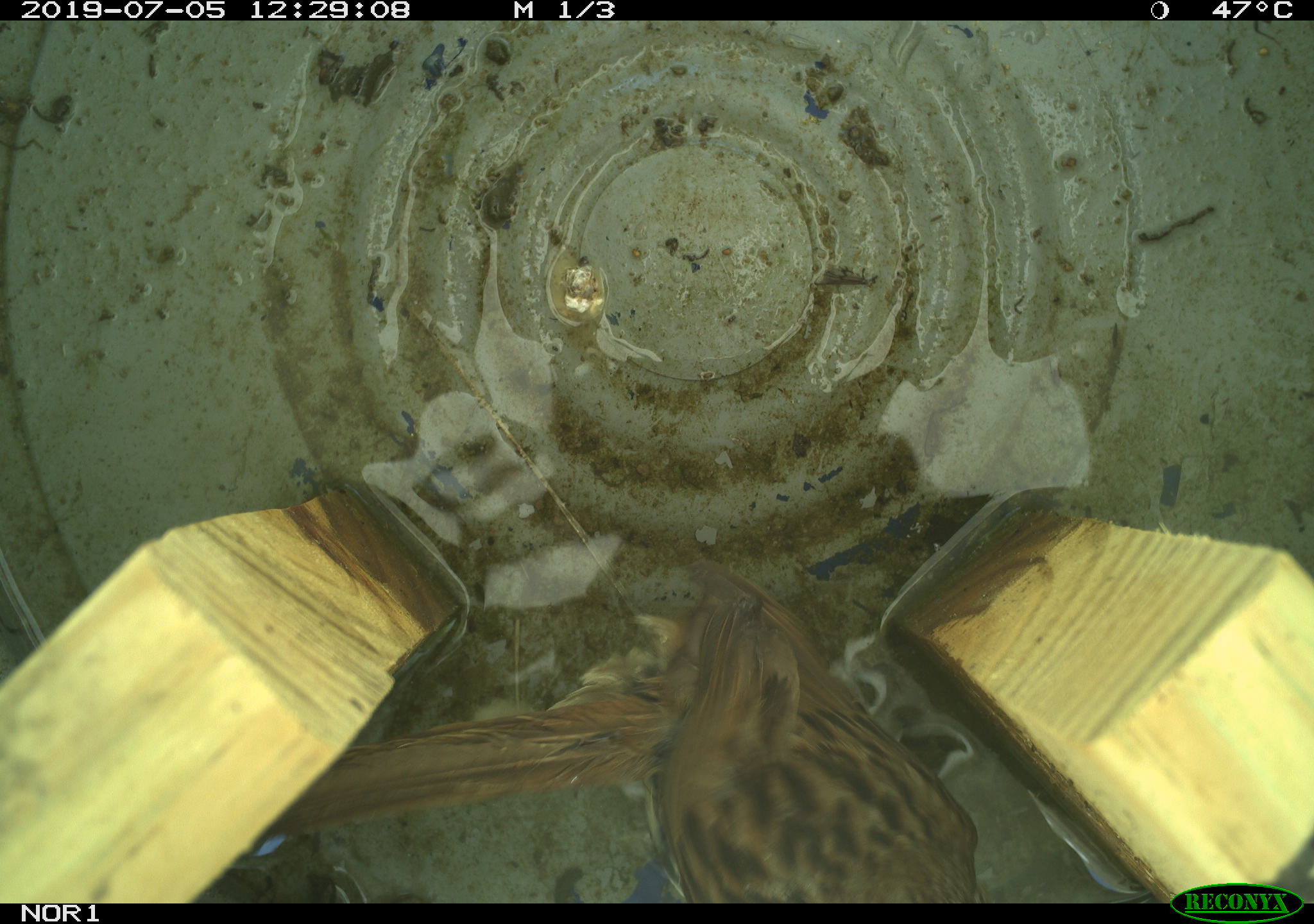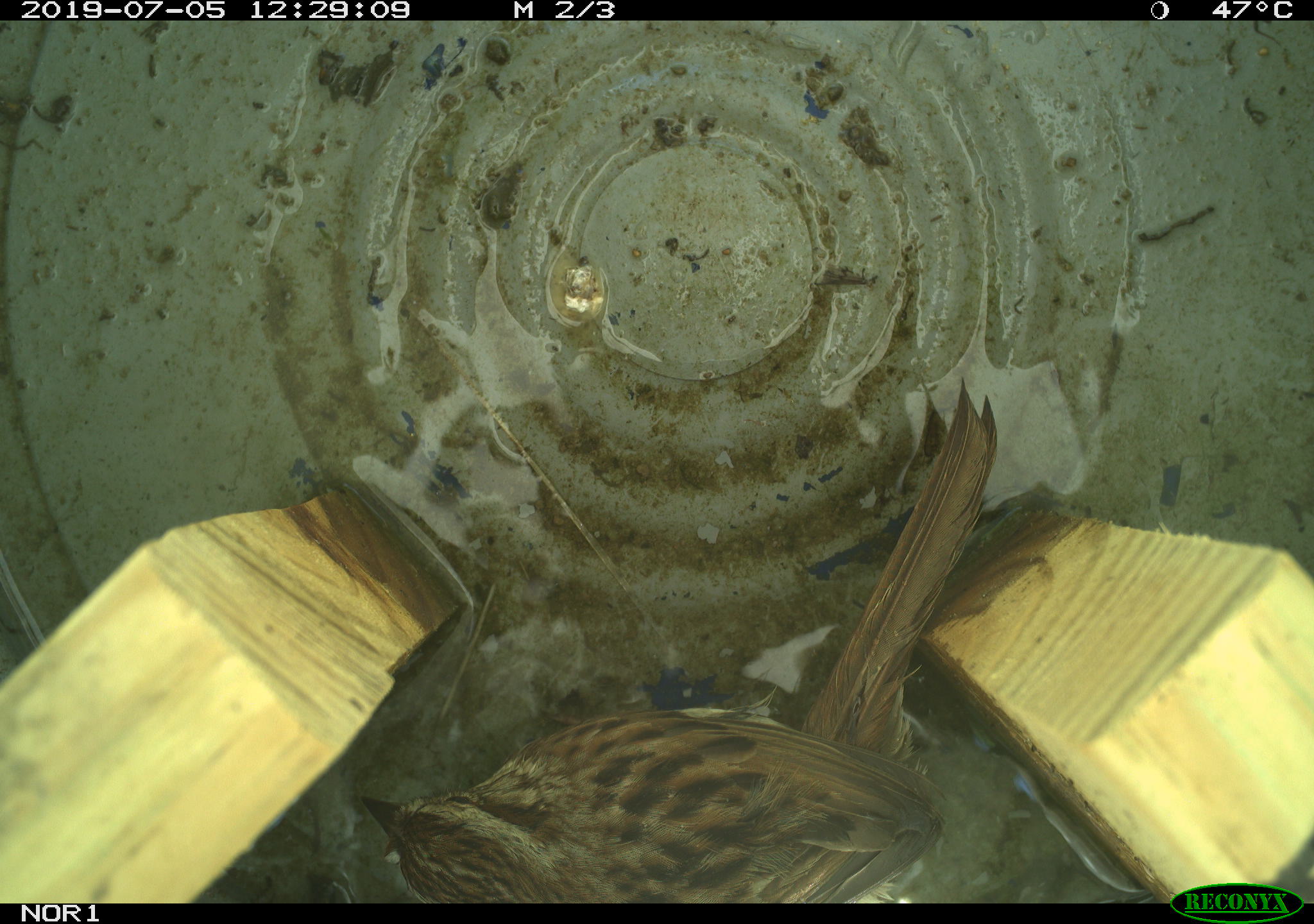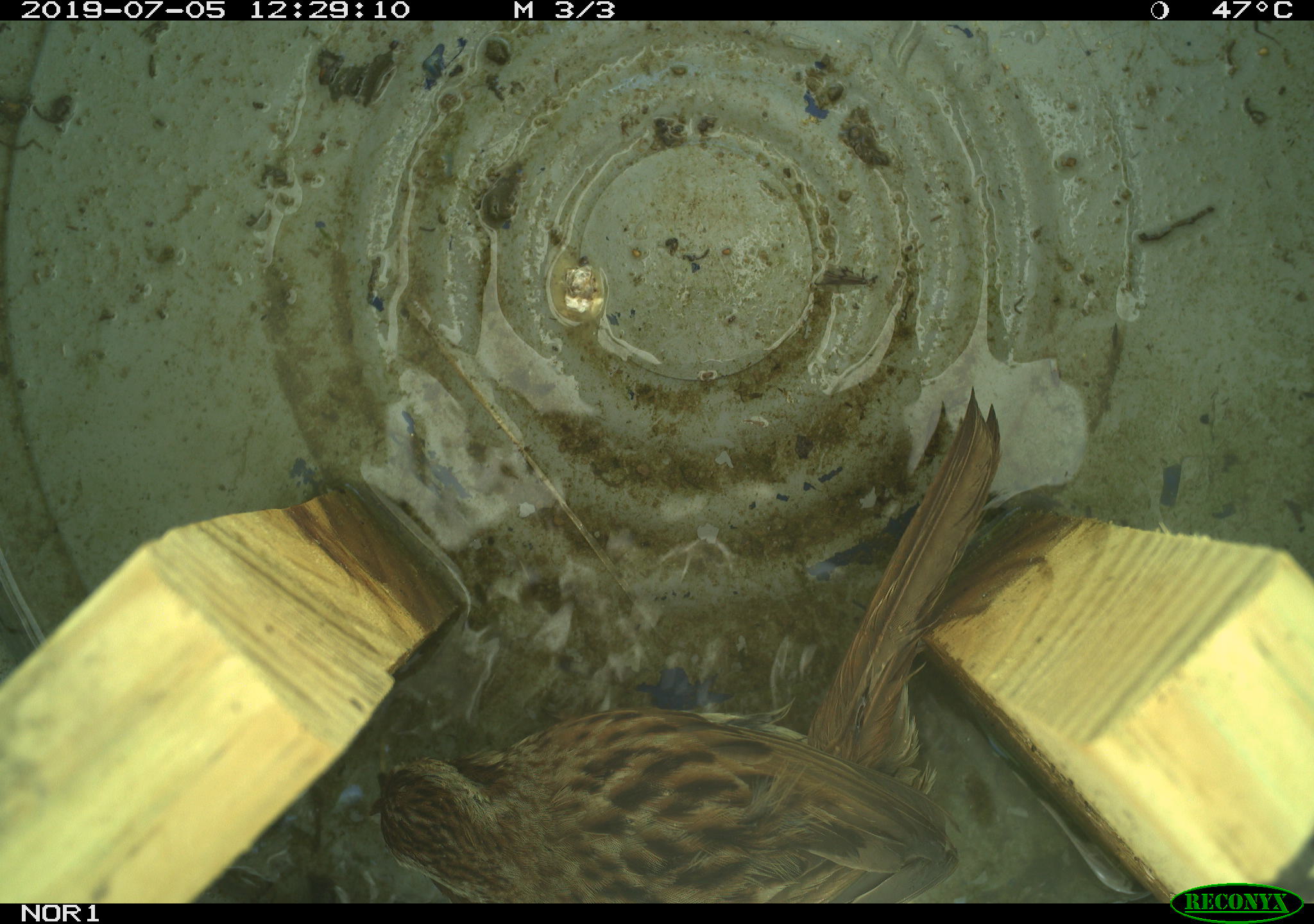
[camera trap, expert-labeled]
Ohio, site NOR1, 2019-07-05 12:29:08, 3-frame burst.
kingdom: Animalia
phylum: Chordata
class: Aves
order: Passeriformes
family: Passerellidae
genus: Melospiza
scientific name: Melospiza melodia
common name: song sparrow